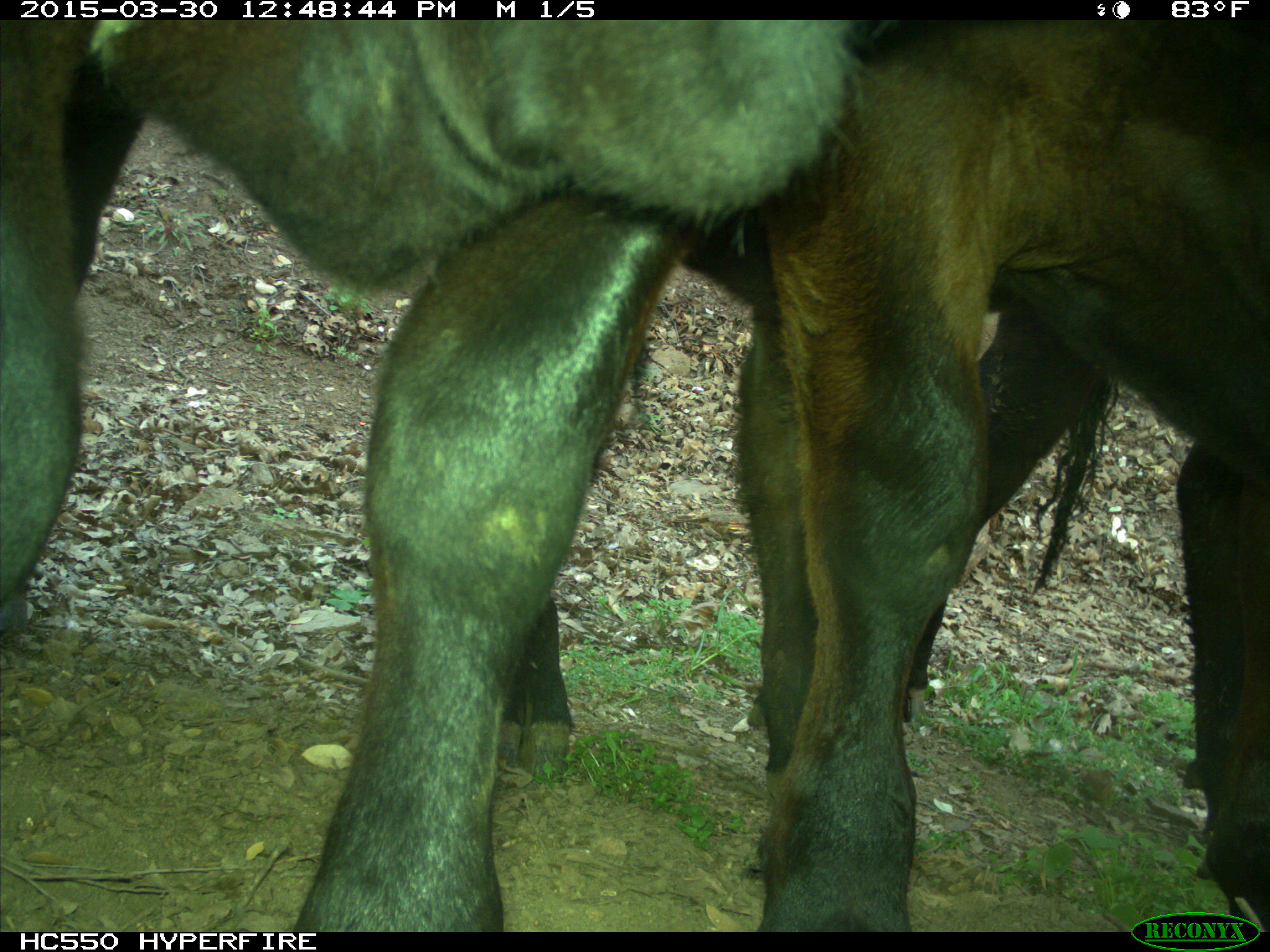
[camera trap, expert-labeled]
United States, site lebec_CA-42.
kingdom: Animalia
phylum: Chordata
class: Mammalia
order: Artiodactyla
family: Bovidae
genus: Bos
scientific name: Bos taurus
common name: domestic cow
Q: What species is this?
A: Bos taurus (domestic cow).